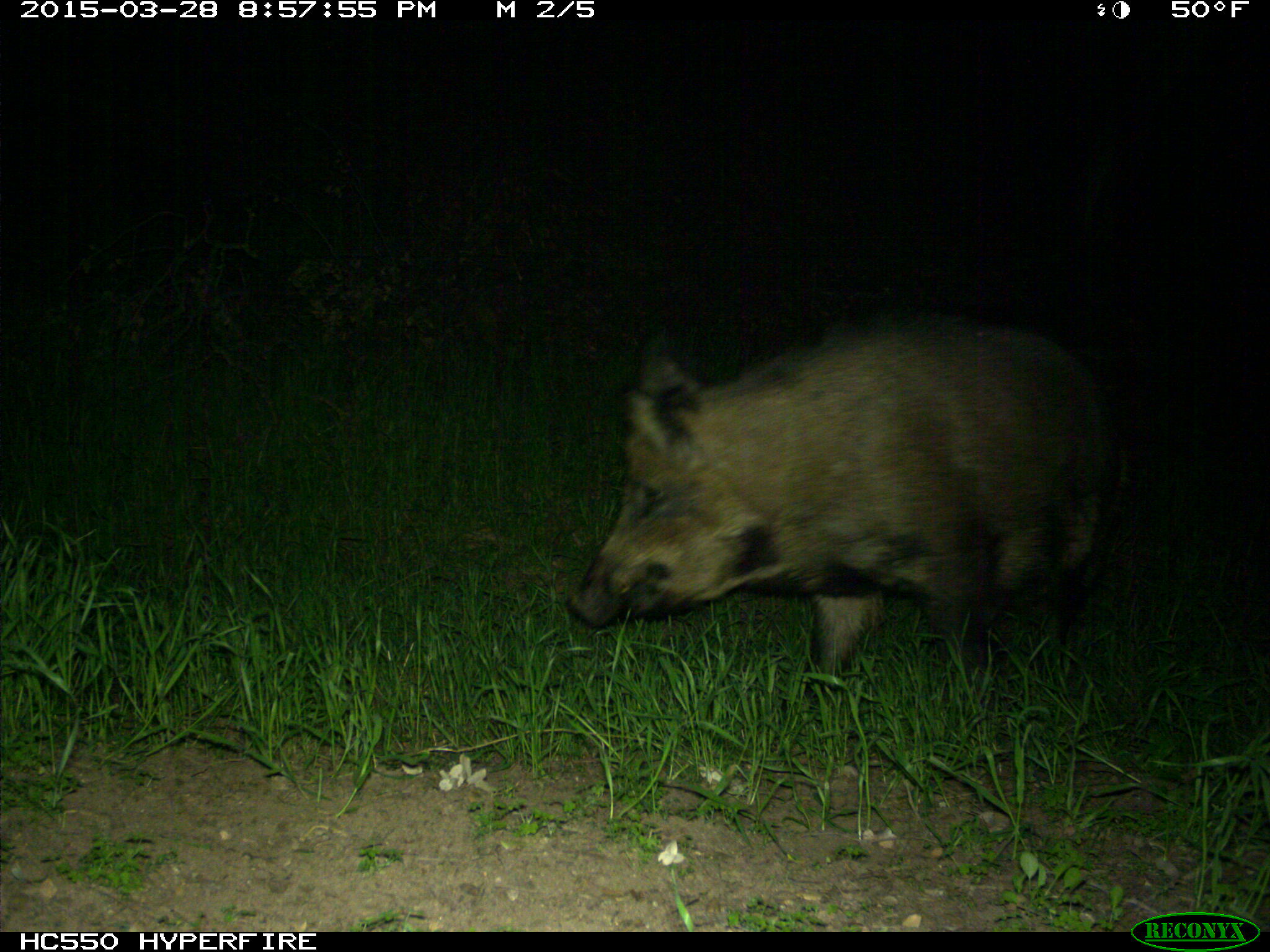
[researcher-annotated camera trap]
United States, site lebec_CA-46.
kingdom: Animalia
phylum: Chordata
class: Mammalia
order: Artiodactyla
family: Suidae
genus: Sus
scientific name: Sus scrofa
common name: wild boar